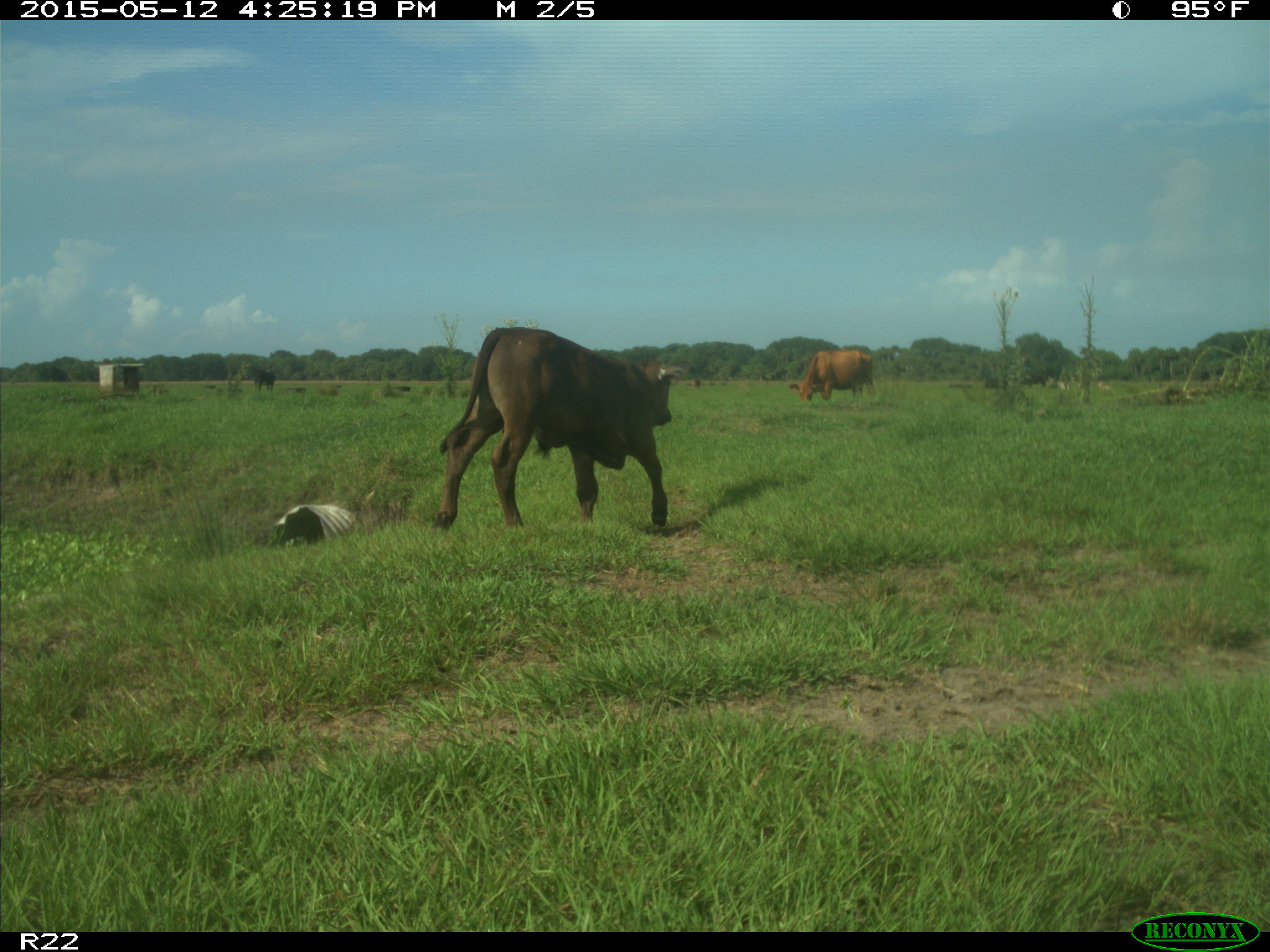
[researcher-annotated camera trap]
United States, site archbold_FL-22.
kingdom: Animalia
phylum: Chordata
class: Mammalia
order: Artiodactyla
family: Bovidae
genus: Bos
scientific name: Bos taurus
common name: domestic cow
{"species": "Bos taurus (domestic cow)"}